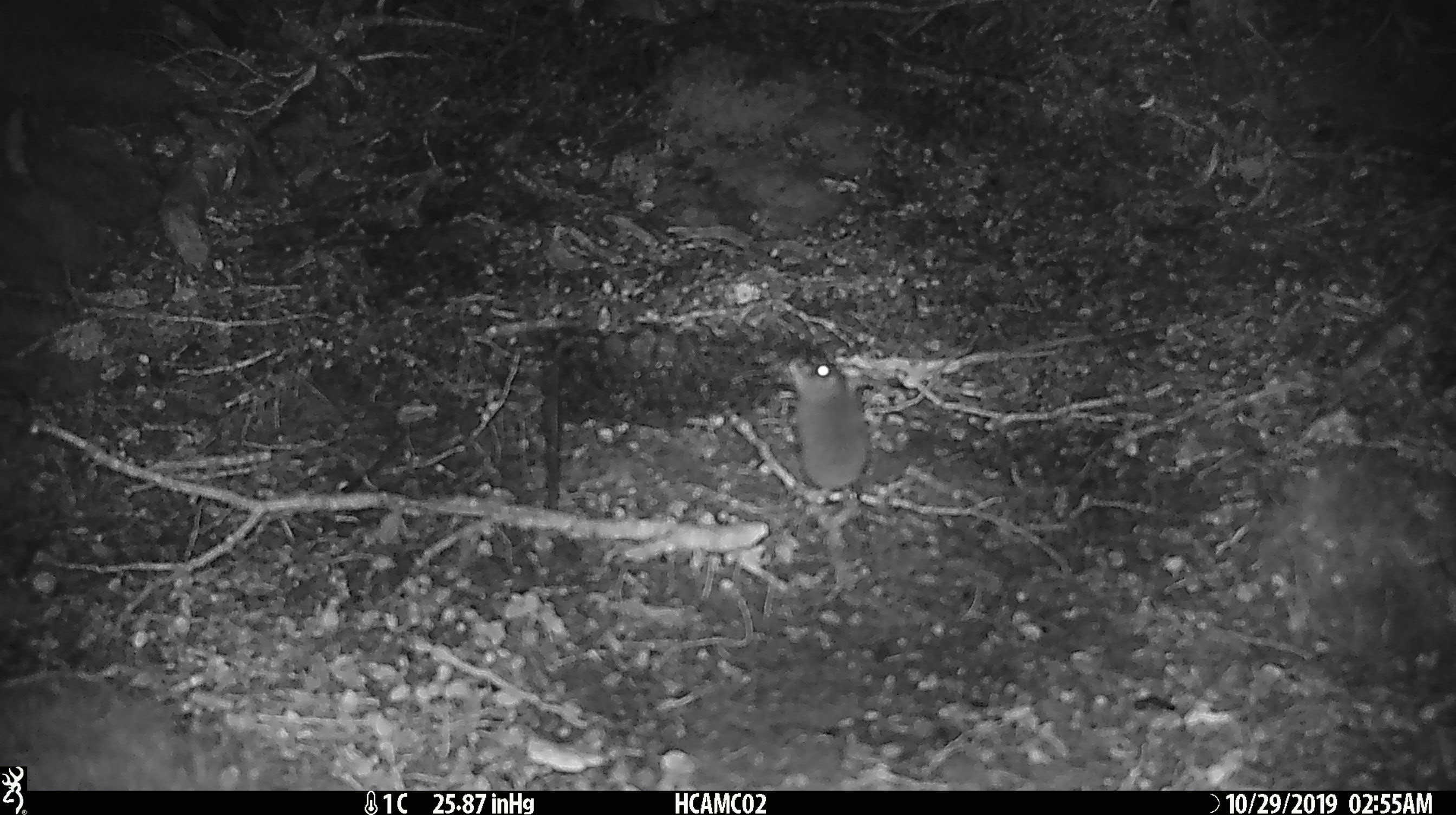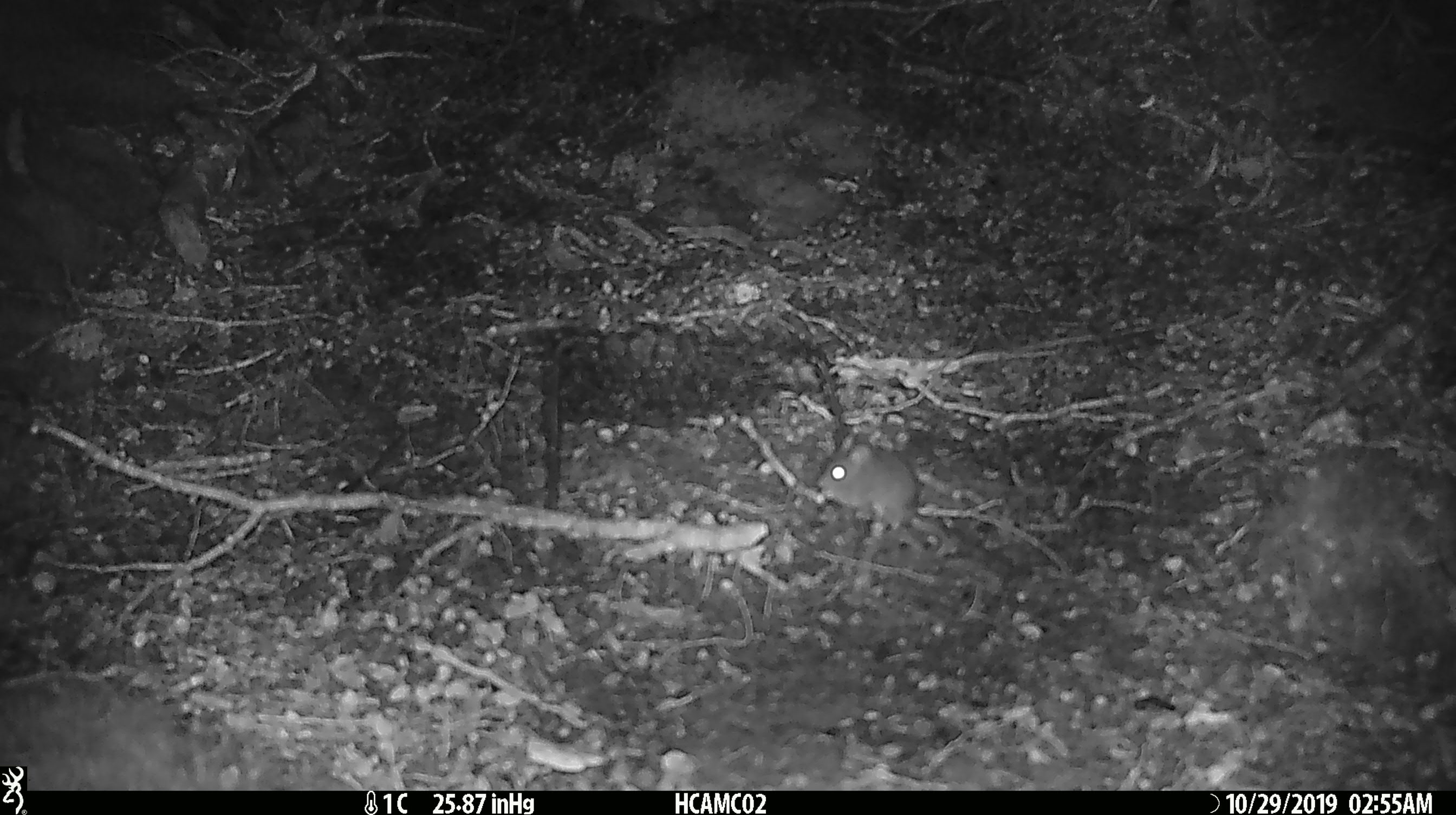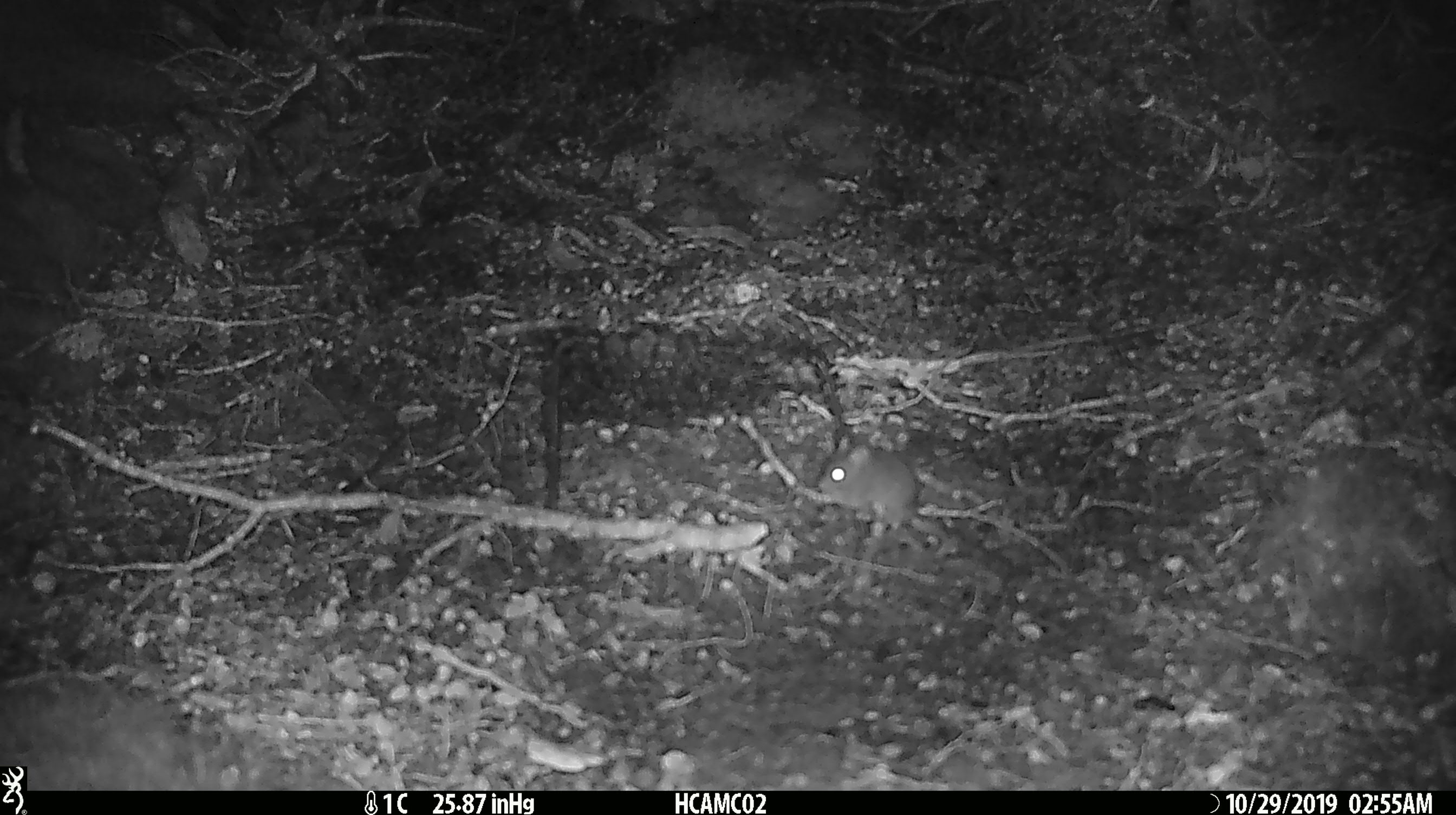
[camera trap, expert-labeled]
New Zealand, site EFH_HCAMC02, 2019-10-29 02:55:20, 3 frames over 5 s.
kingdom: Animalia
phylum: Chordata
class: Mammalia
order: Rodentia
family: Muridae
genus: Mus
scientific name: Mus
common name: mouse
Mouse (Mus).